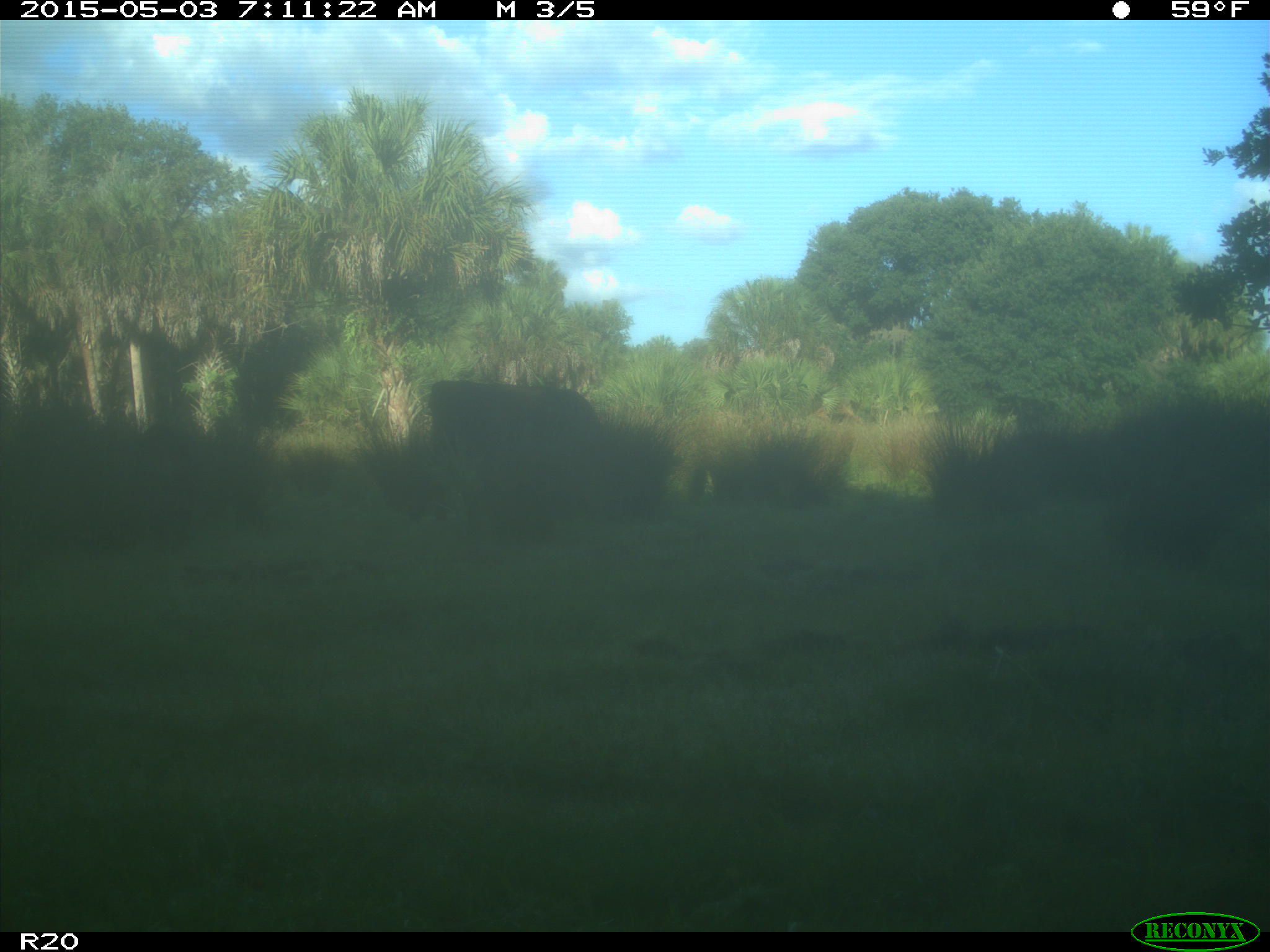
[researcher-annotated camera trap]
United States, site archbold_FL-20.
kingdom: Animalia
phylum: Chordata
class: Mammalia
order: Artiodactyla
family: Bovidae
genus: Bos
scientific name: Bos taurus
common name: domestic cow